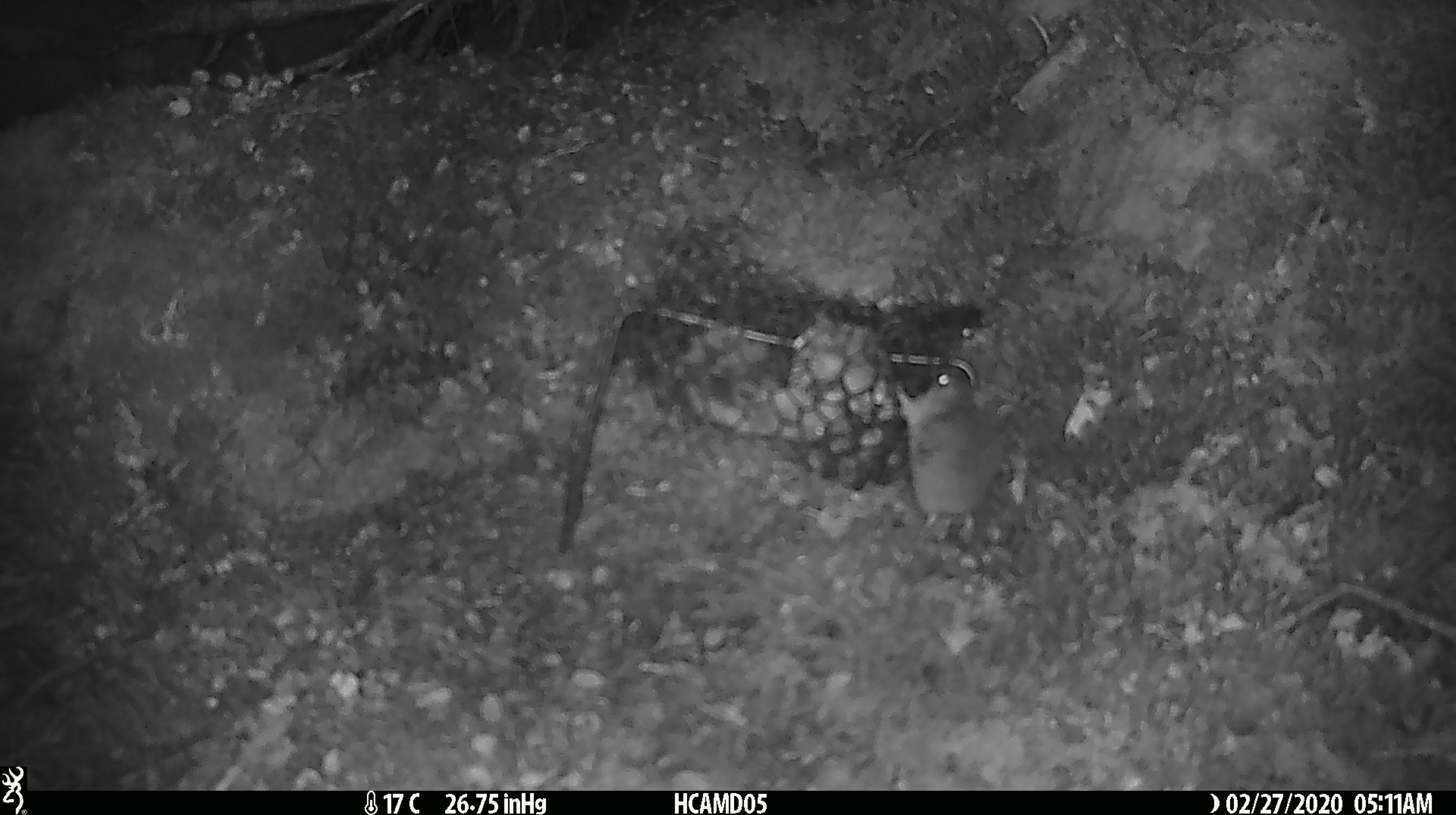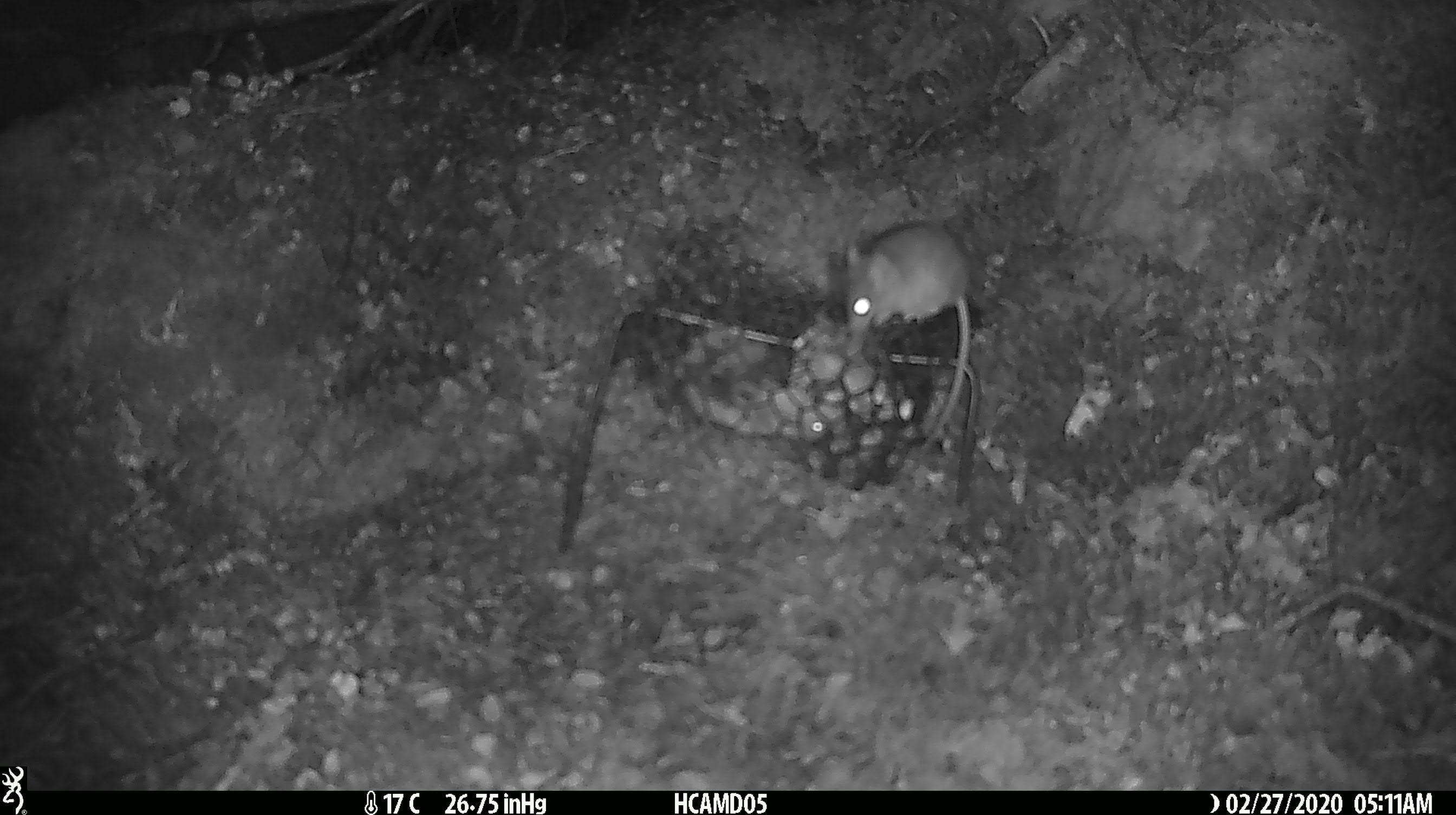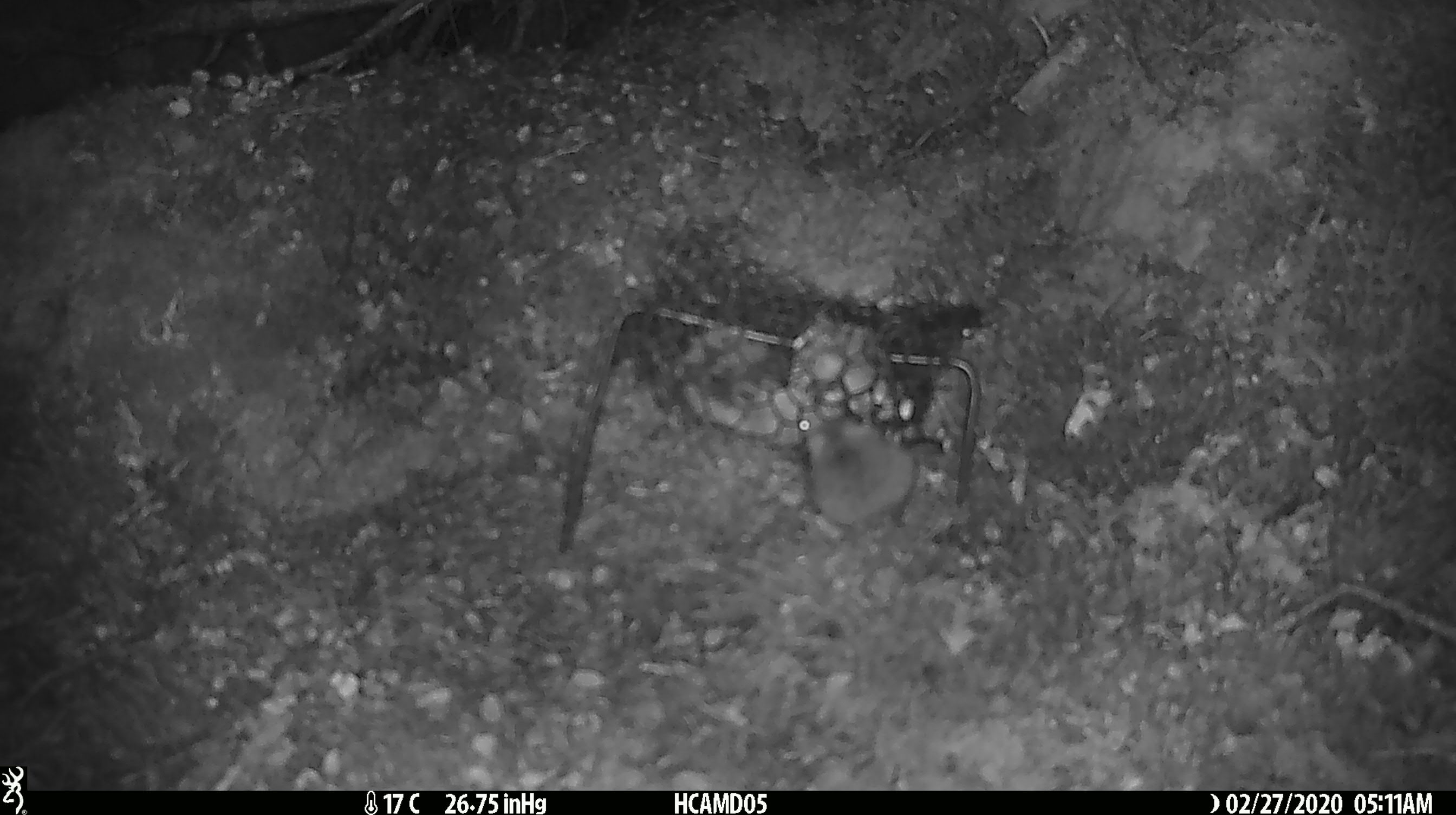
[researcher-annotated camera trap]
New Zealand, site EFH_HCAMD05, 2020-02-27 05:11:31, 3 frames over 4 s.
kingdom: Animalia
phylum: Chordata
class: Mammalia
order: Rodentia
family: Muridae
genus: Mus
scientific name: Mus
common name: mouse